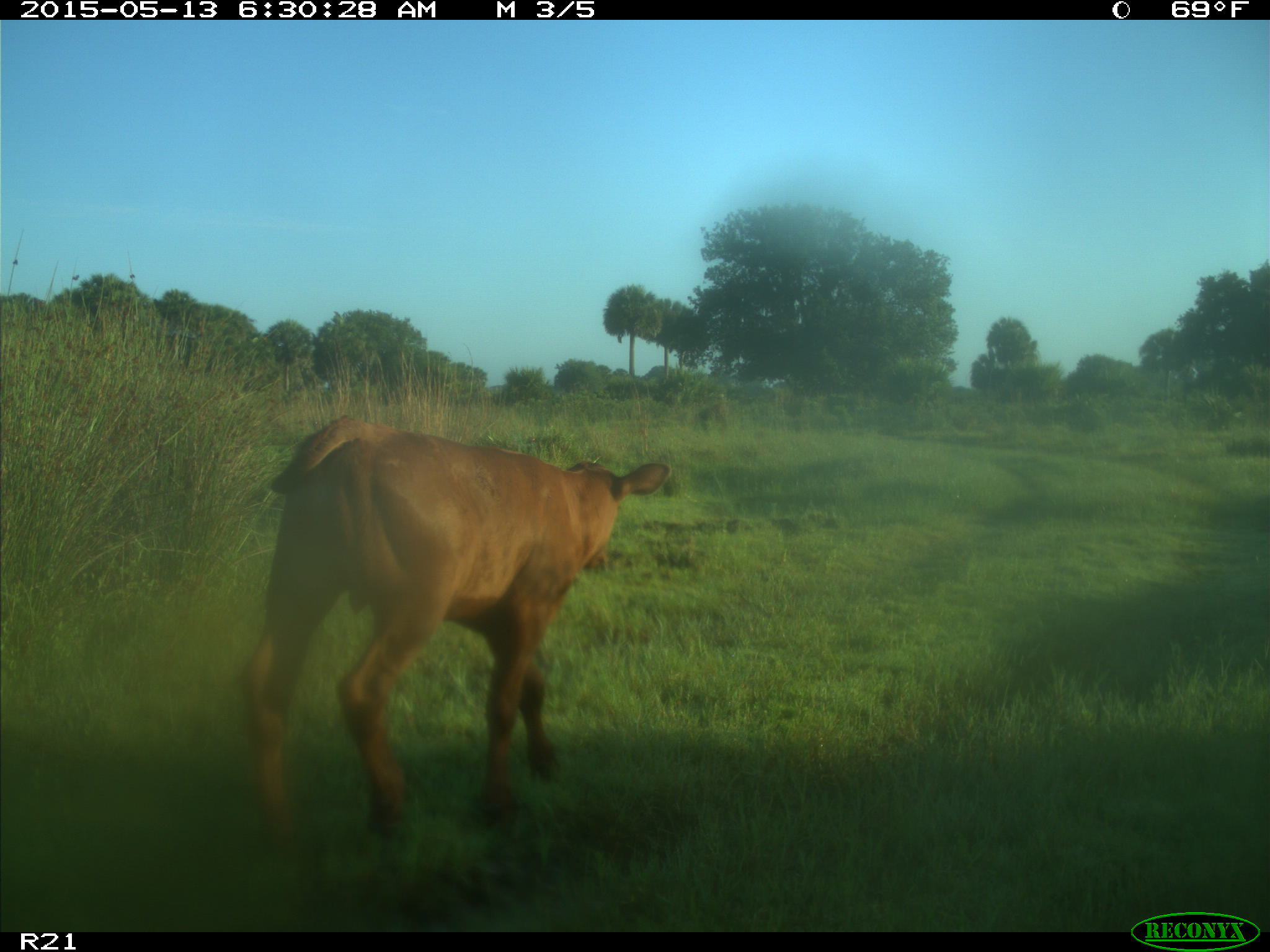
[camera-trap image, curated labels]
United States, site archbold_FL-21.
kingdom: Animalia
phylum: Chordata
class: Mammalia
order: Artiodactyla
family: Bovidae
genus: Bos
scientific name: Bos taurus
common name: domestic cow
Bos taurus (domestic cow).